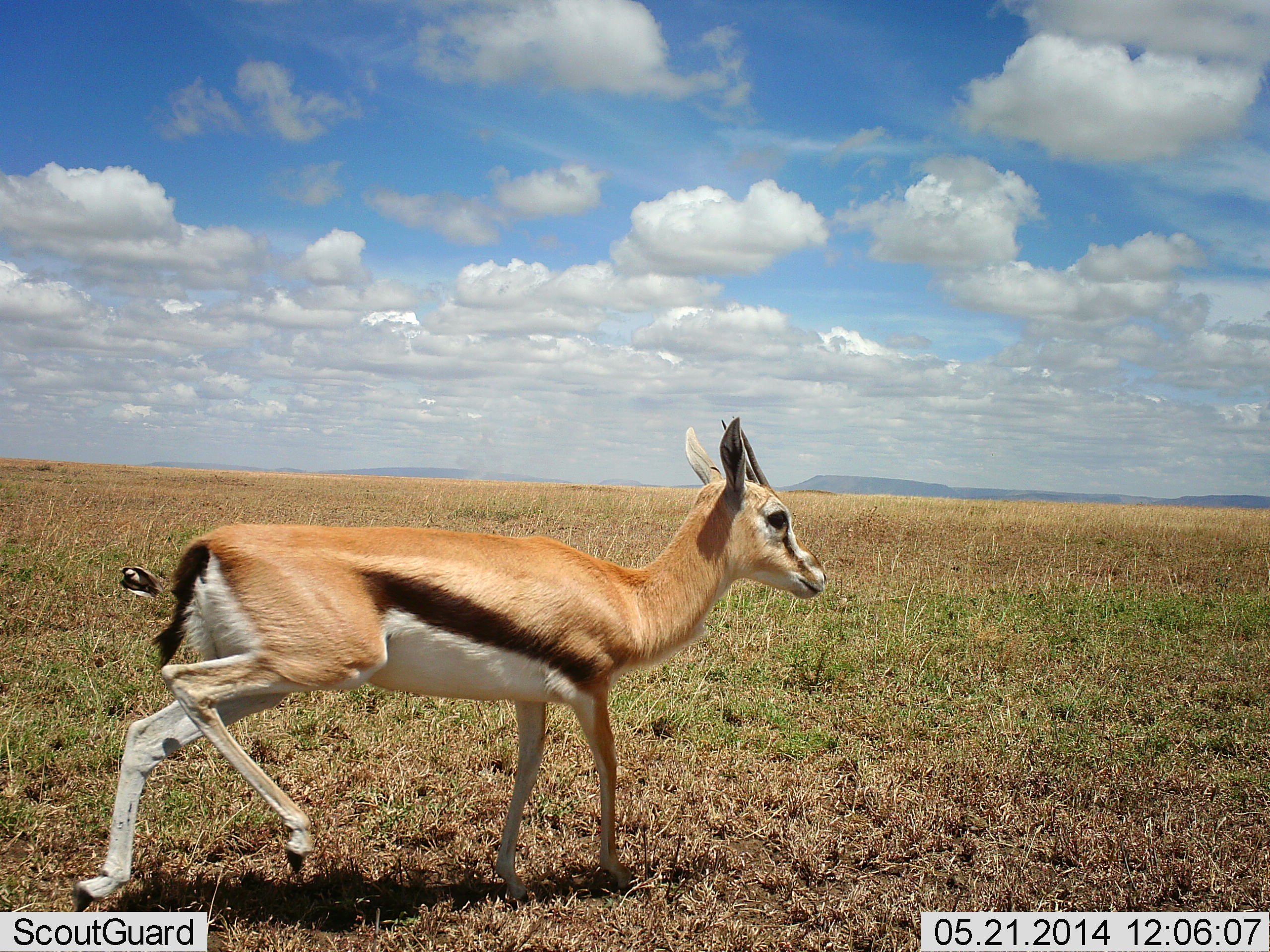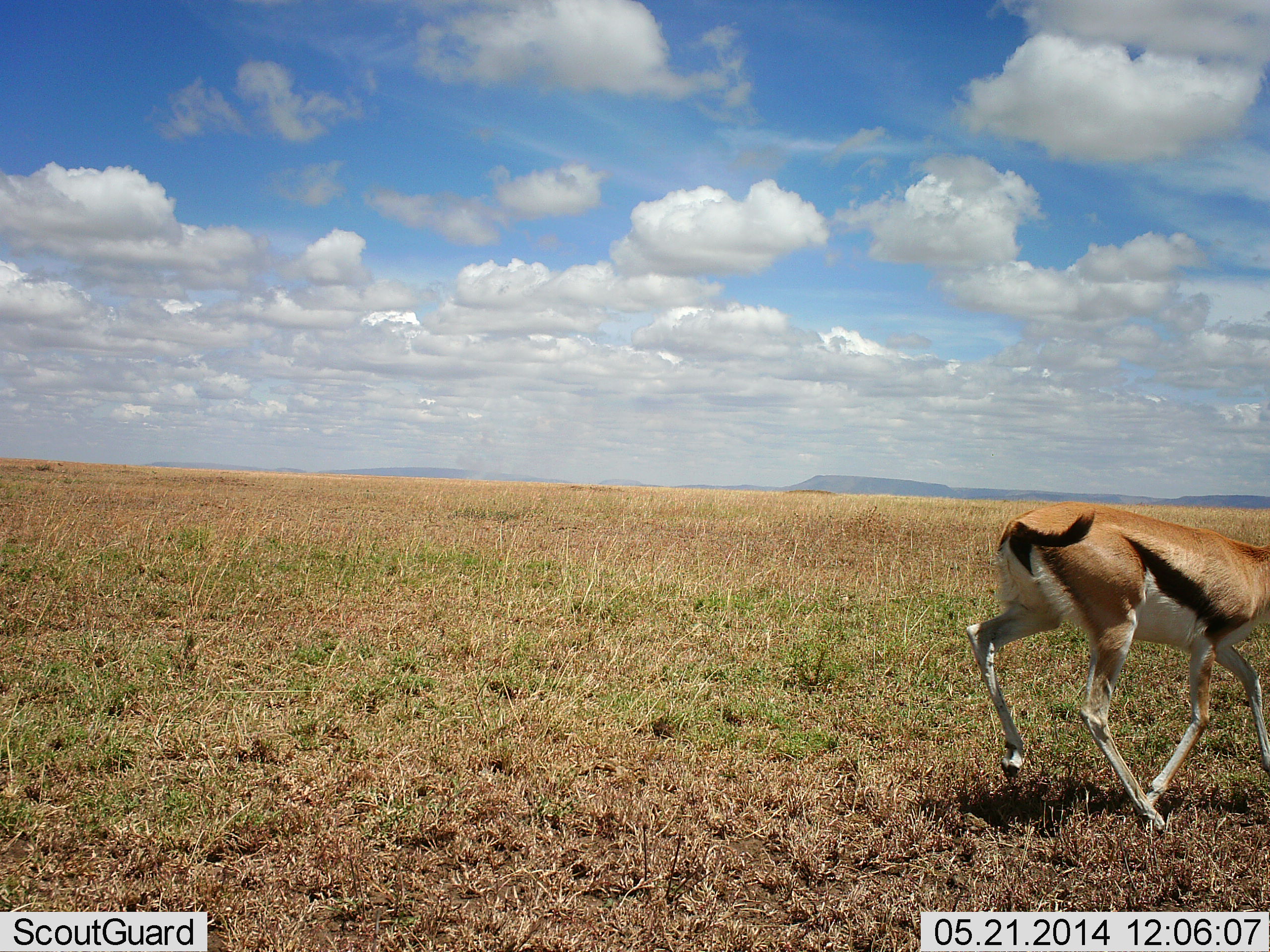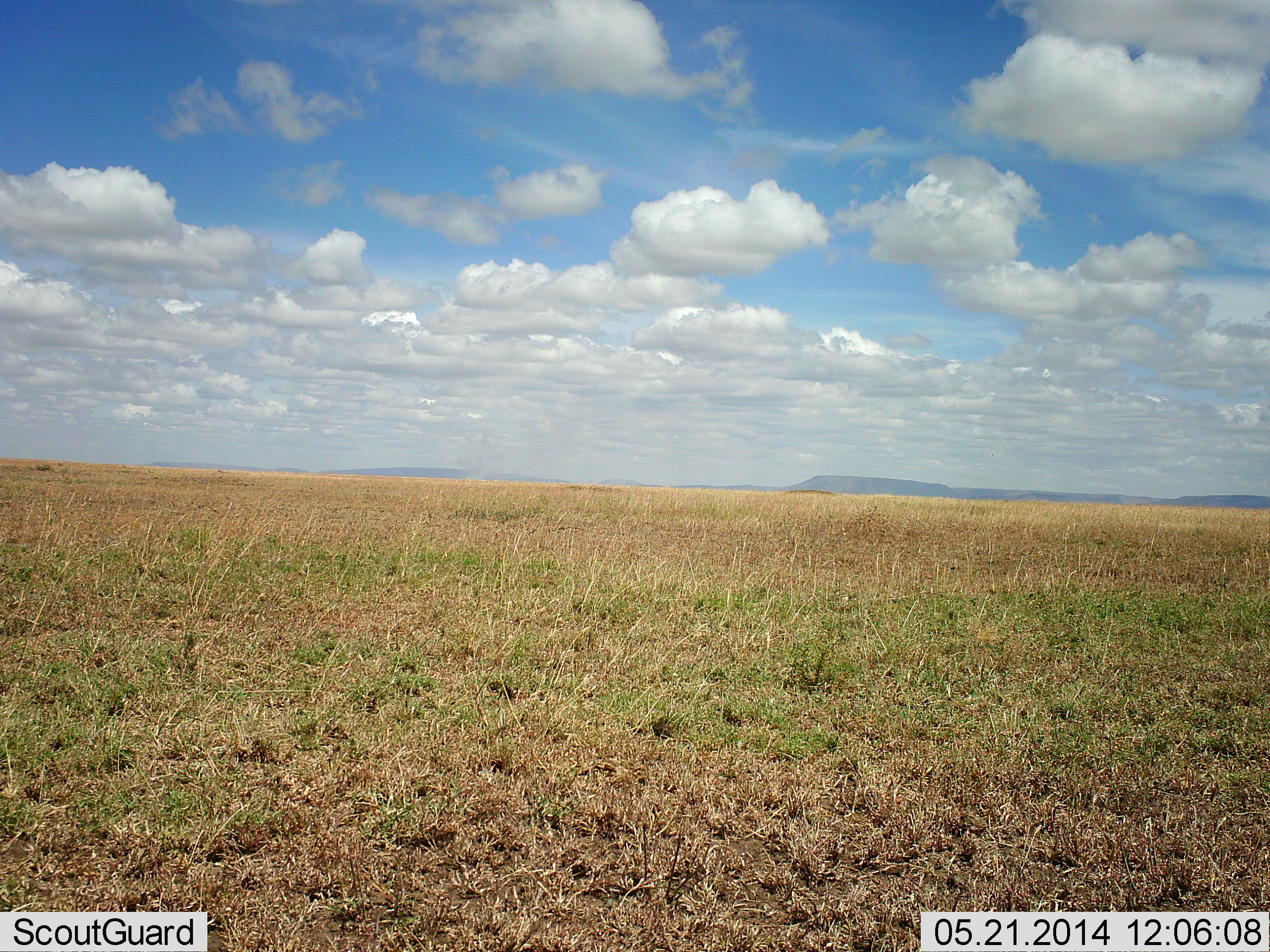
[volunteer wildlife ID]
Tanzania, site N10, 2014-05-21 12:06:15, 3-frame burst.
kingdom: Animalia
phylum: Chordata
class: Mammalia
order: Artiodactyla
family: Bovidae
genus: Eudorcas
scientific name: Eudorcas thomsonii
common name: thomson's gazelle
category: gazellethomsons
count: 1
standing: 9%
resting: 0%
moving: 100%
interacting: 0%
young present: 0%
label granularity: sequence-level